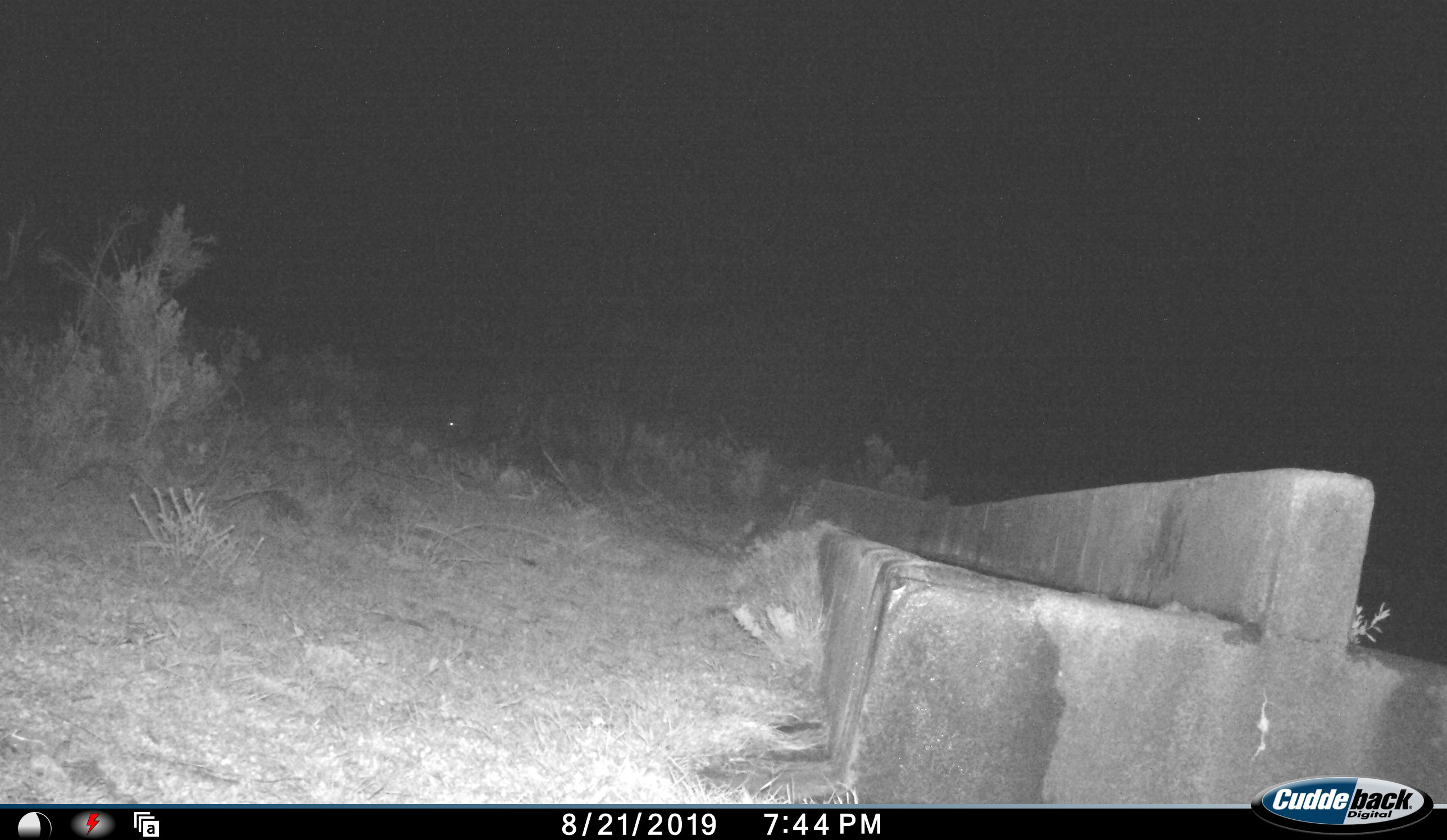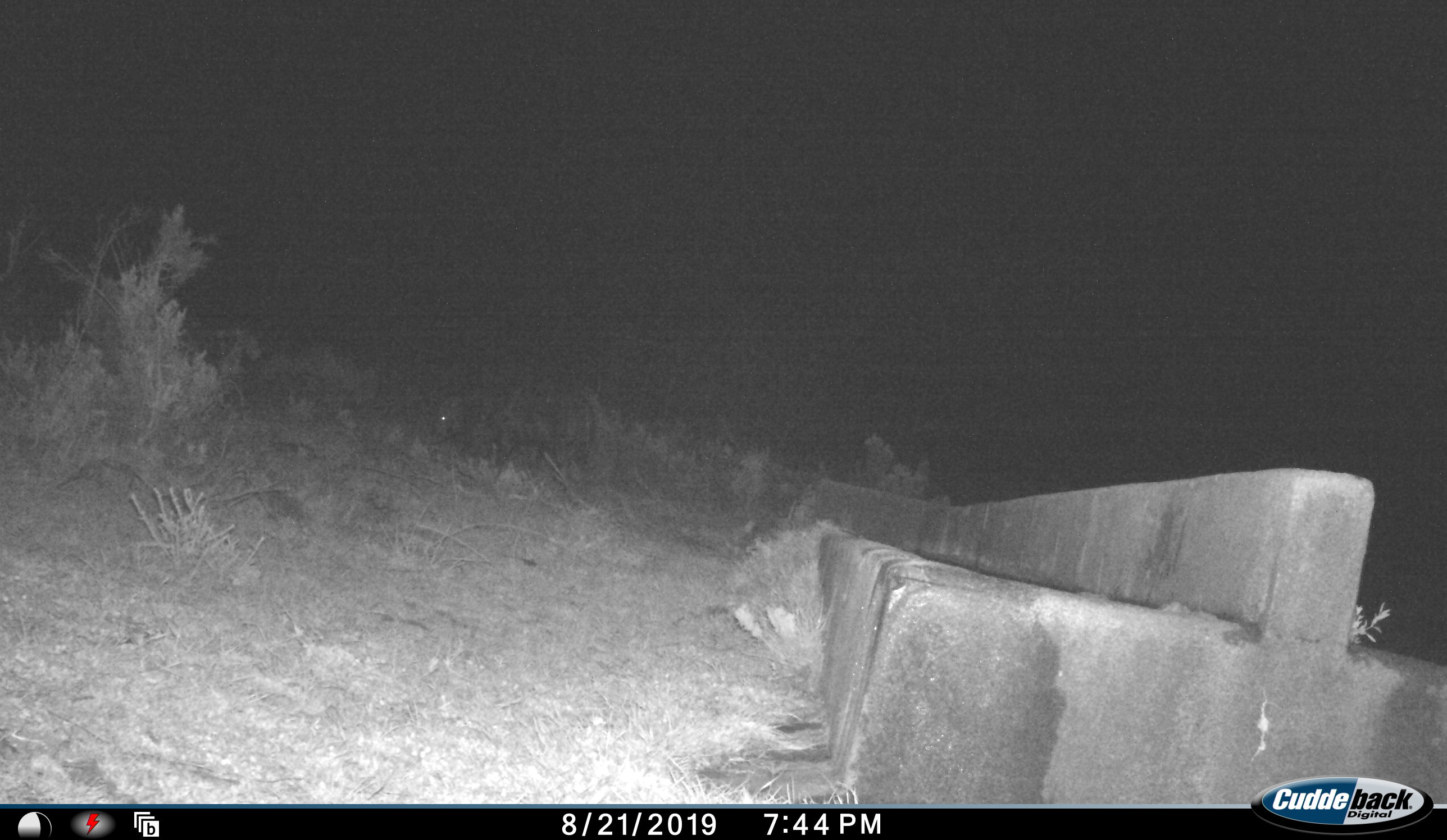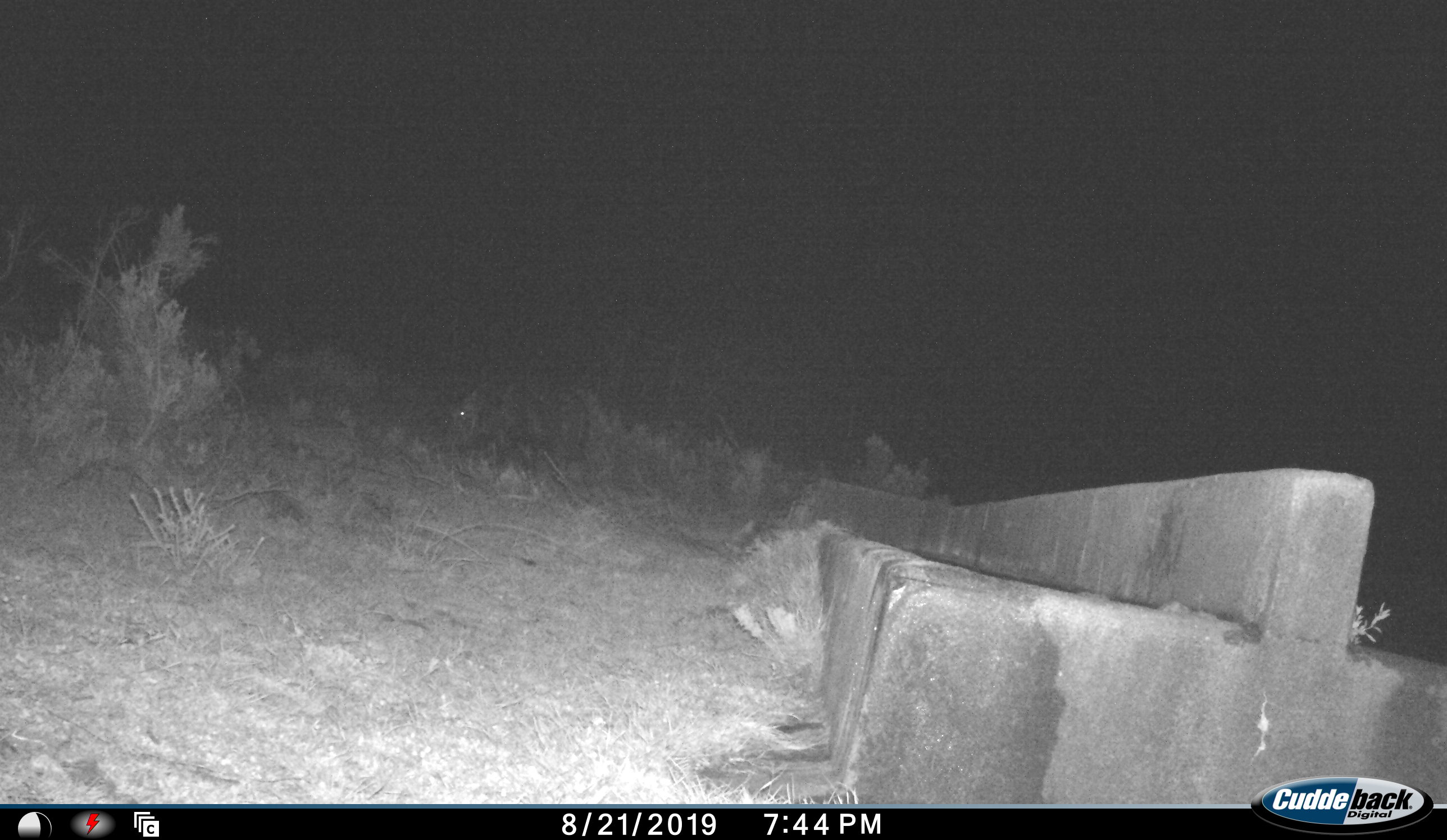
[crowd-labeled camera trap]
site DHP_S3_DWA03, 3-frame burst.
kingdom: Animalia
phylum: Chordata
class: Mammalia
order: Artiodactyla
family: Suidae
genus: Potamochoerus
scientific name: Potamochoerus larvatus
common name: bushpig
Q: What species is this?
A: Bushpig (Potamochoerus larvatus).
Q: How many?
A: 1.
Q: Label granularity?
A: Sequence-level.